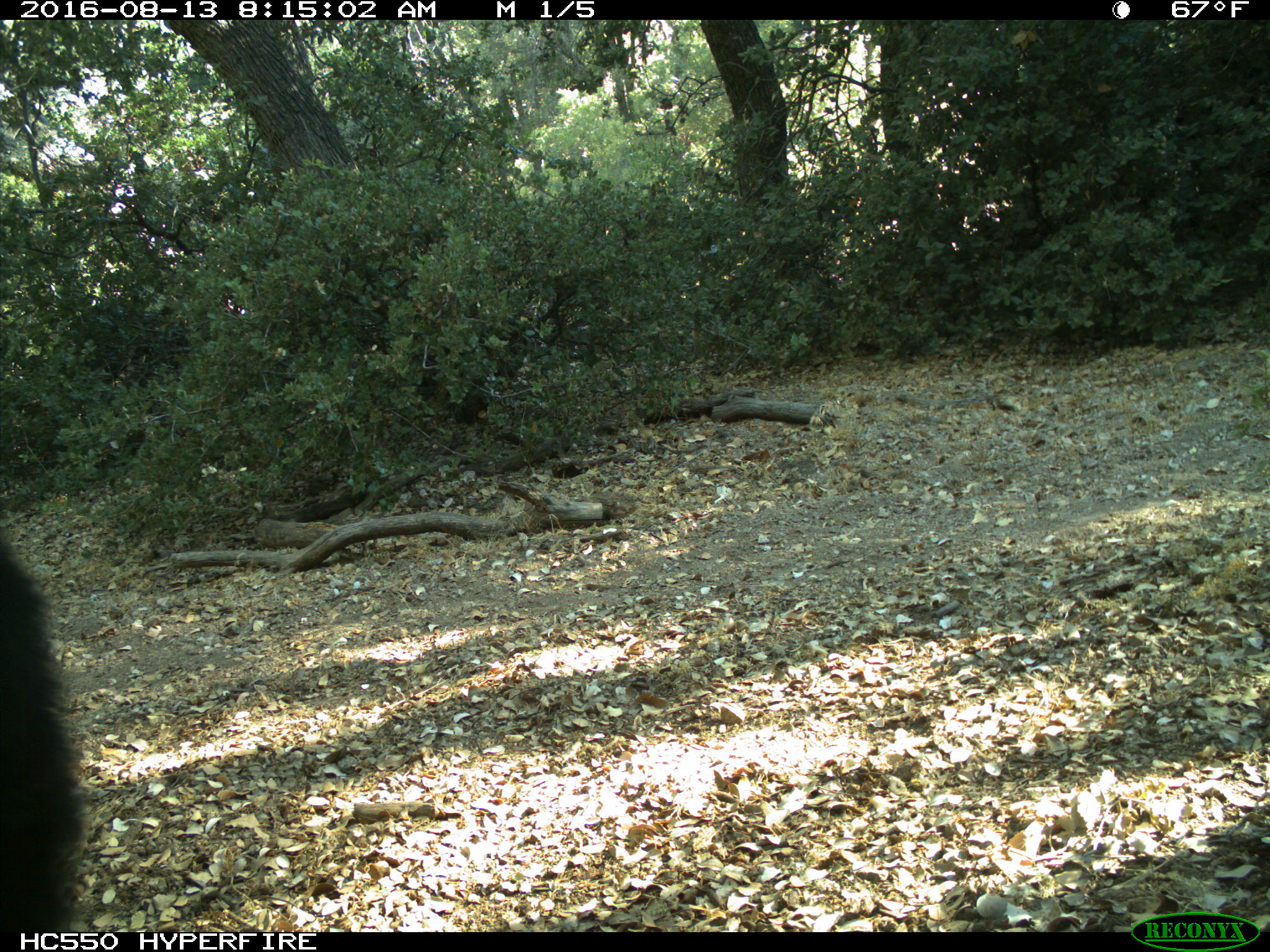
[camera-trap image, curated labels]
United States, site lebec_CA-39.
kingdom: Animalia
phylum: Chordata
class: Mammalia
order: Carnivora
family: Ursidae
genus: Ursus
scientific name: Ursus americanus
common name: american black bear